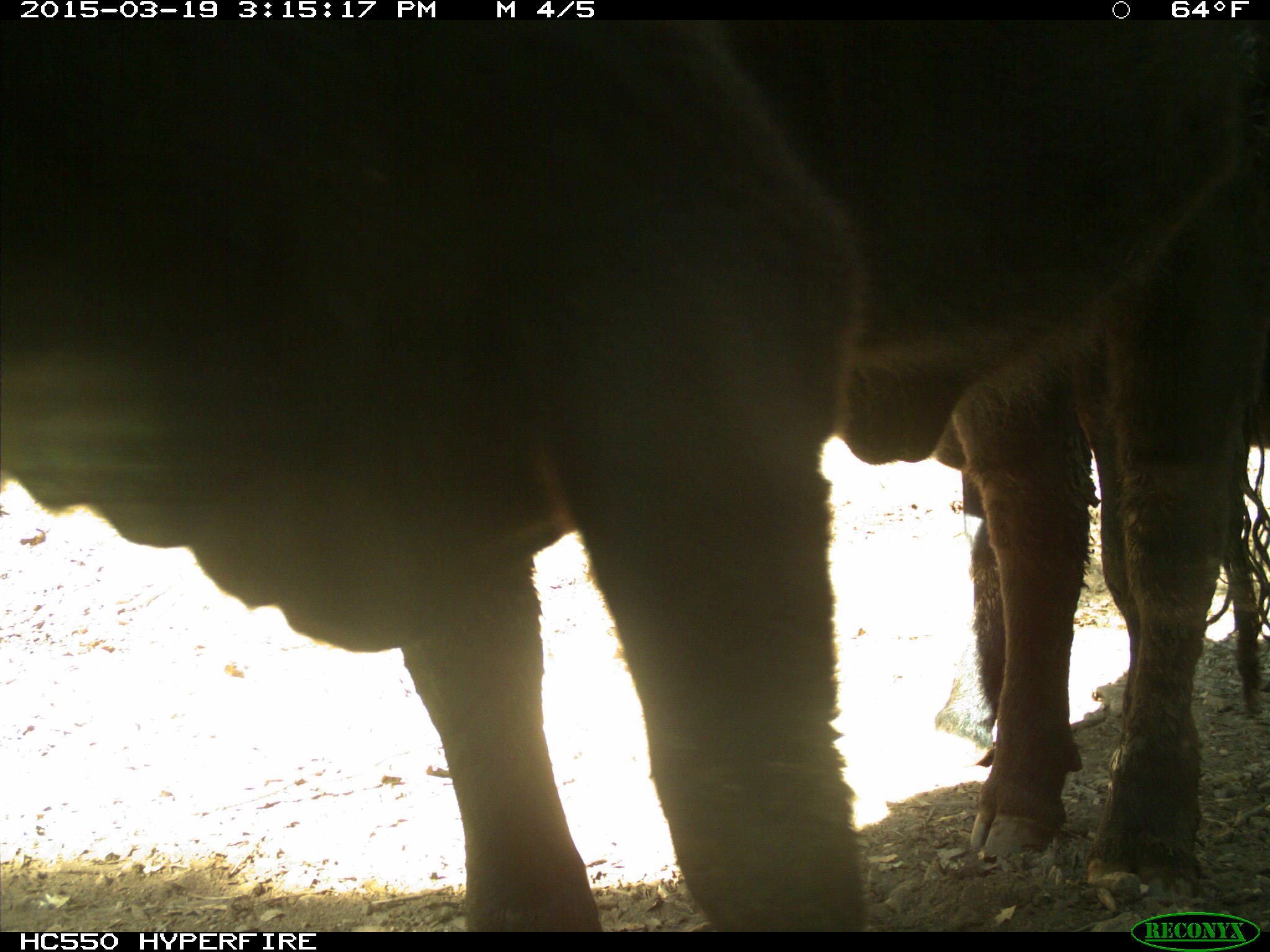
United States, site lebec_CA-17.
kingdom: Animalia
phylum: Chordata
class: Mammalia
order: Artiodactyla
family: Bovidae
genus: Bos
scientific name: Bos taurus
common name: domestic cow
Bos taurus (domestic cow).